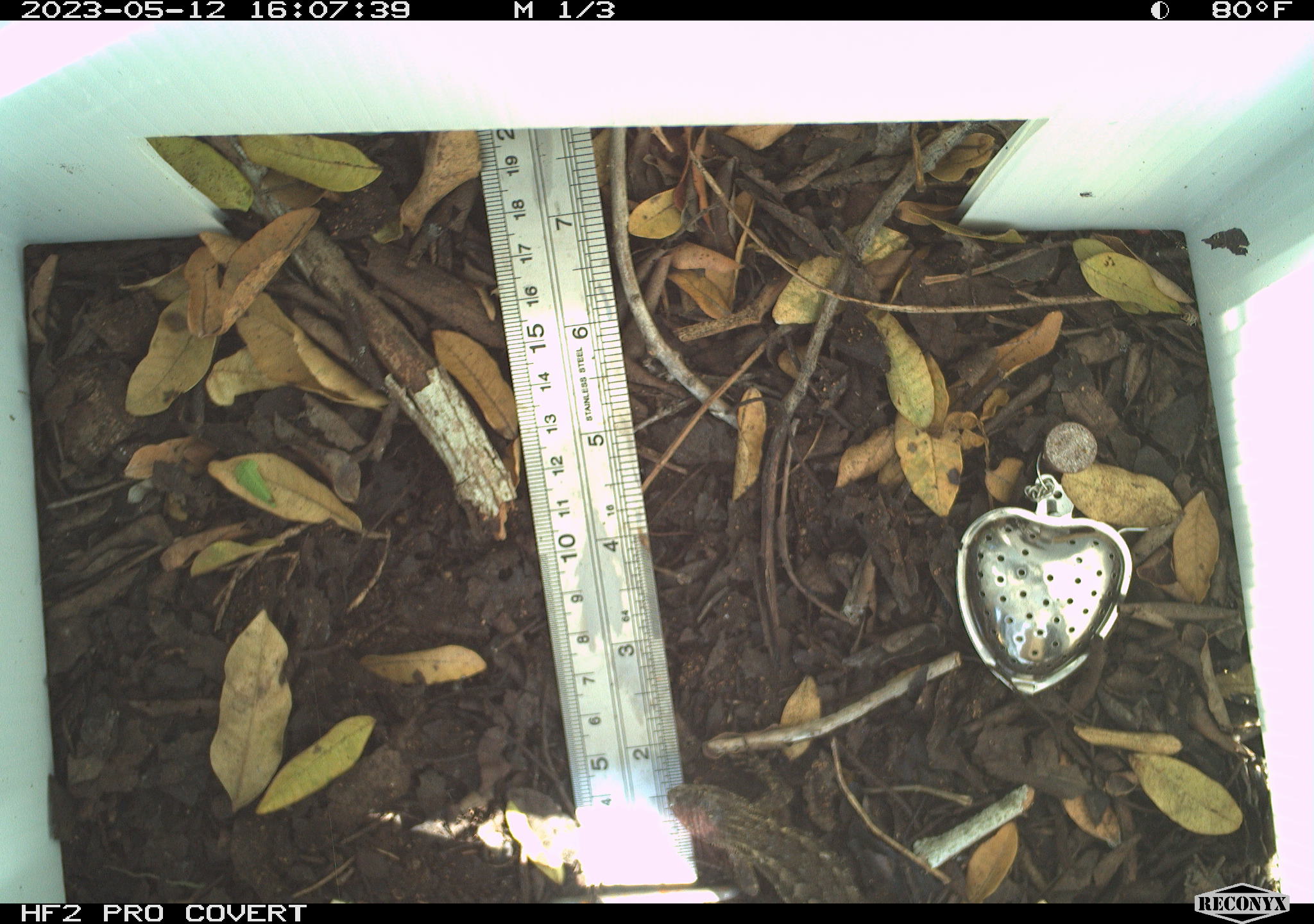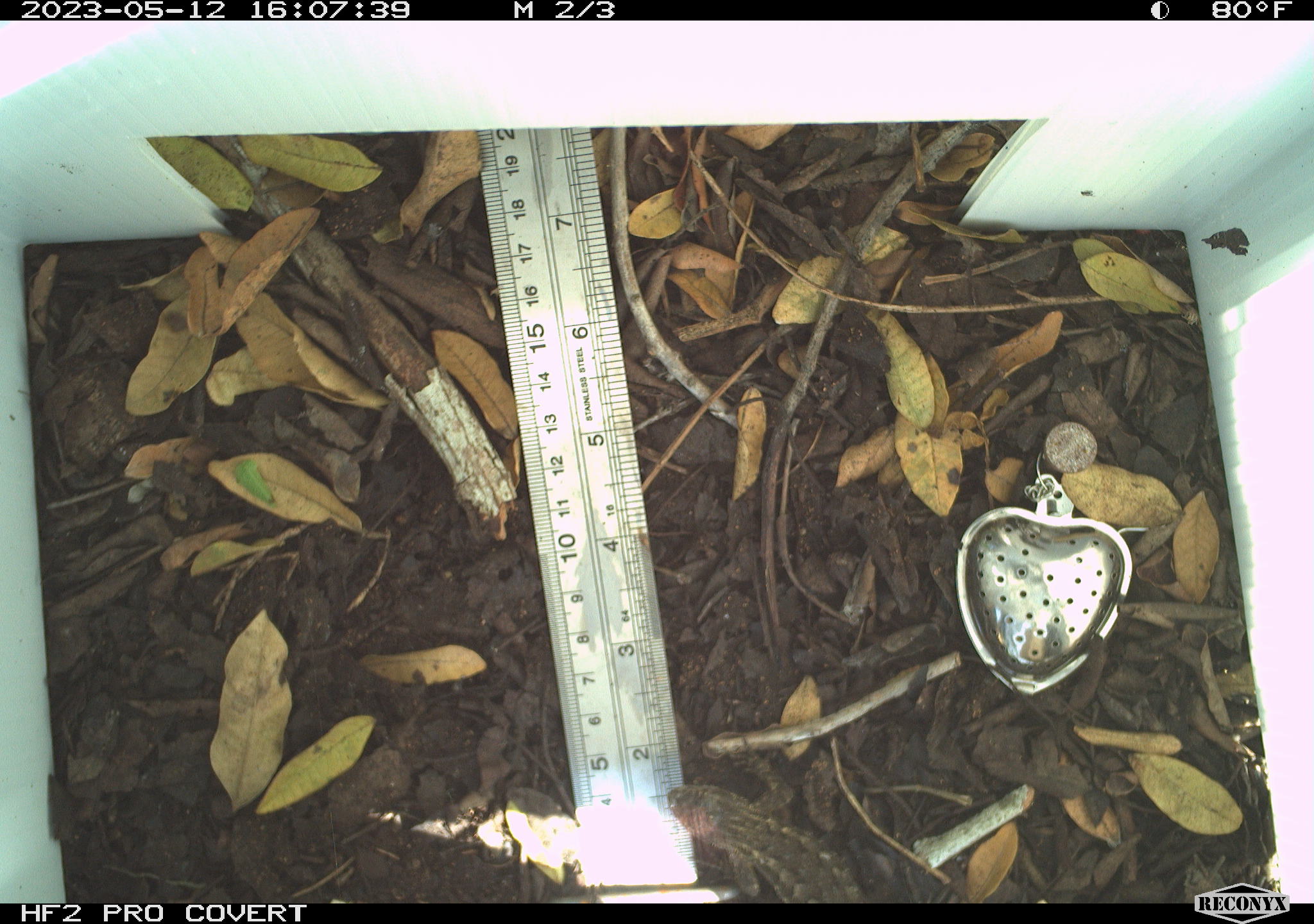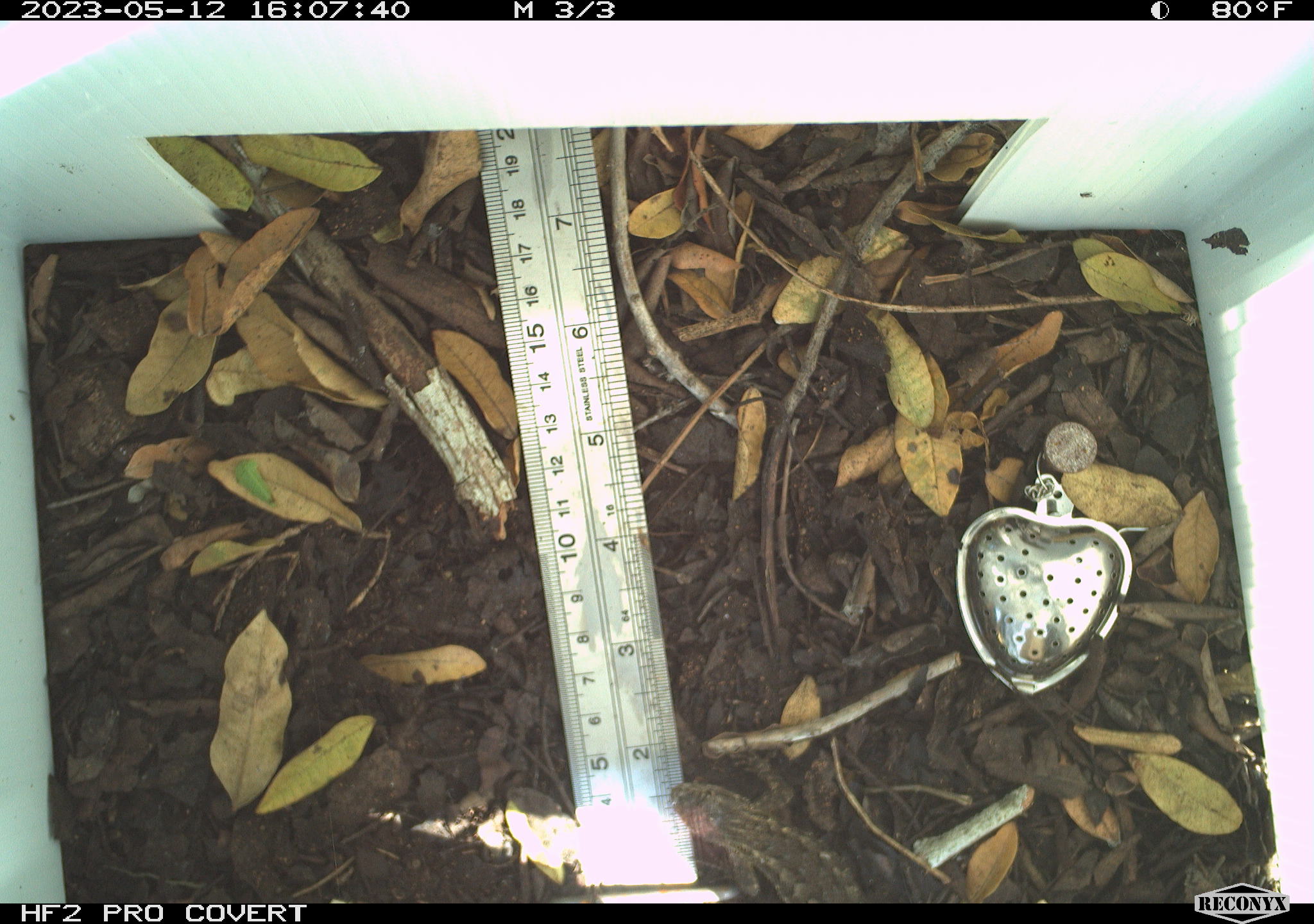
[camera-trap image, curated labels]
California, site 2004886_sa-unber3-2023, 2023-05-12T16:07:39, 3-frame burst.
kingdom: Animalia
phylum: Chordata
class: Reptilia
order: Squamata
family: Phrynosomatidae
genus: Sceloporus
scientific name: Sceloporus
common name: spiny lizards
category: sceloporus species